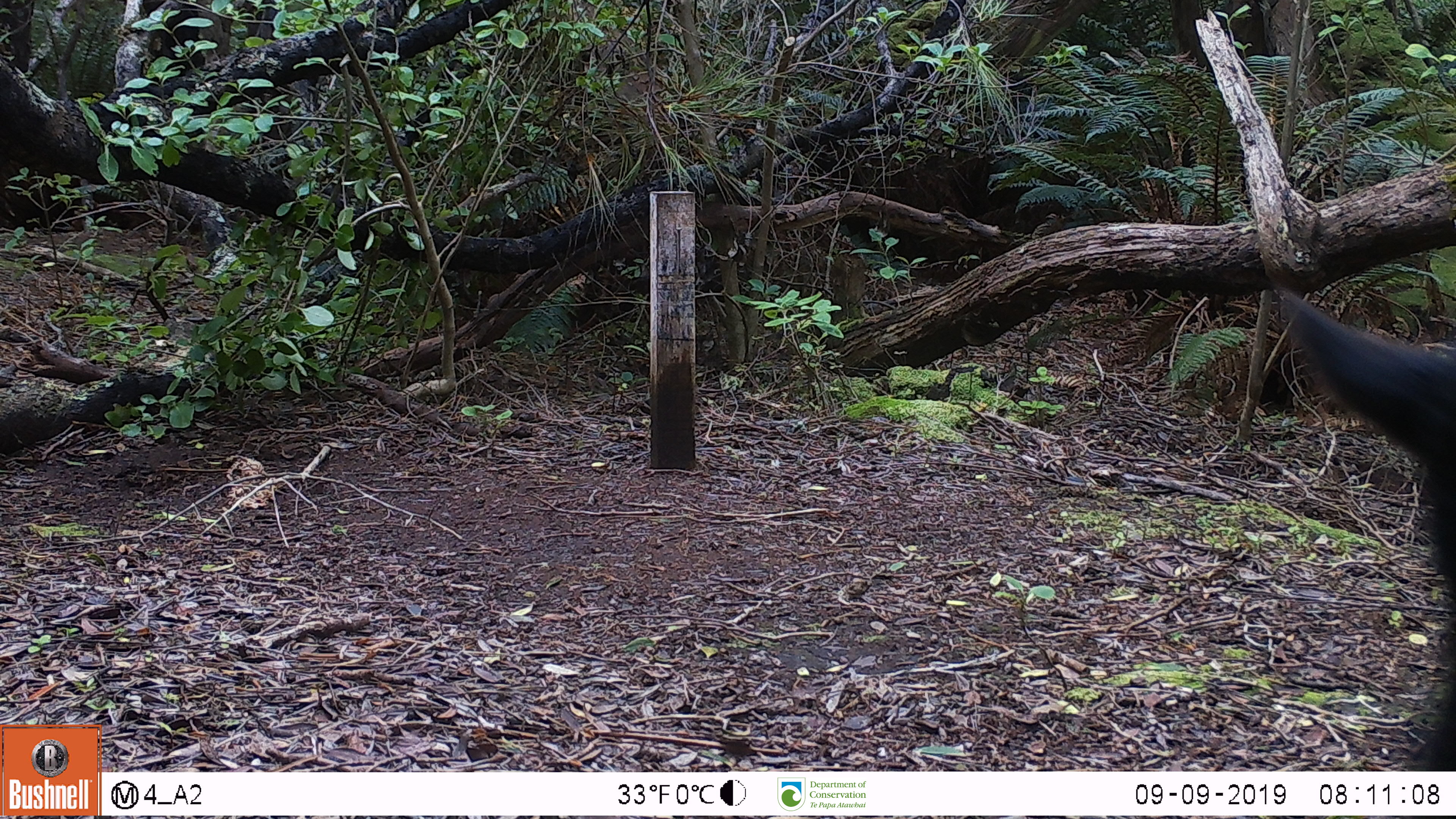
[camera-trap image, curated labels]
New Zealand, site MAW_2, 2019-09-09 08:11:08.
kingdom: Animalia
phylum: Chordata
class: Mammalia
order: Artiodactyla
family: Suidae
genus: Sus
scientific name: Sus scrofa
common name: pig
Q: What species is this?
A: Pig (Sus scrofa).